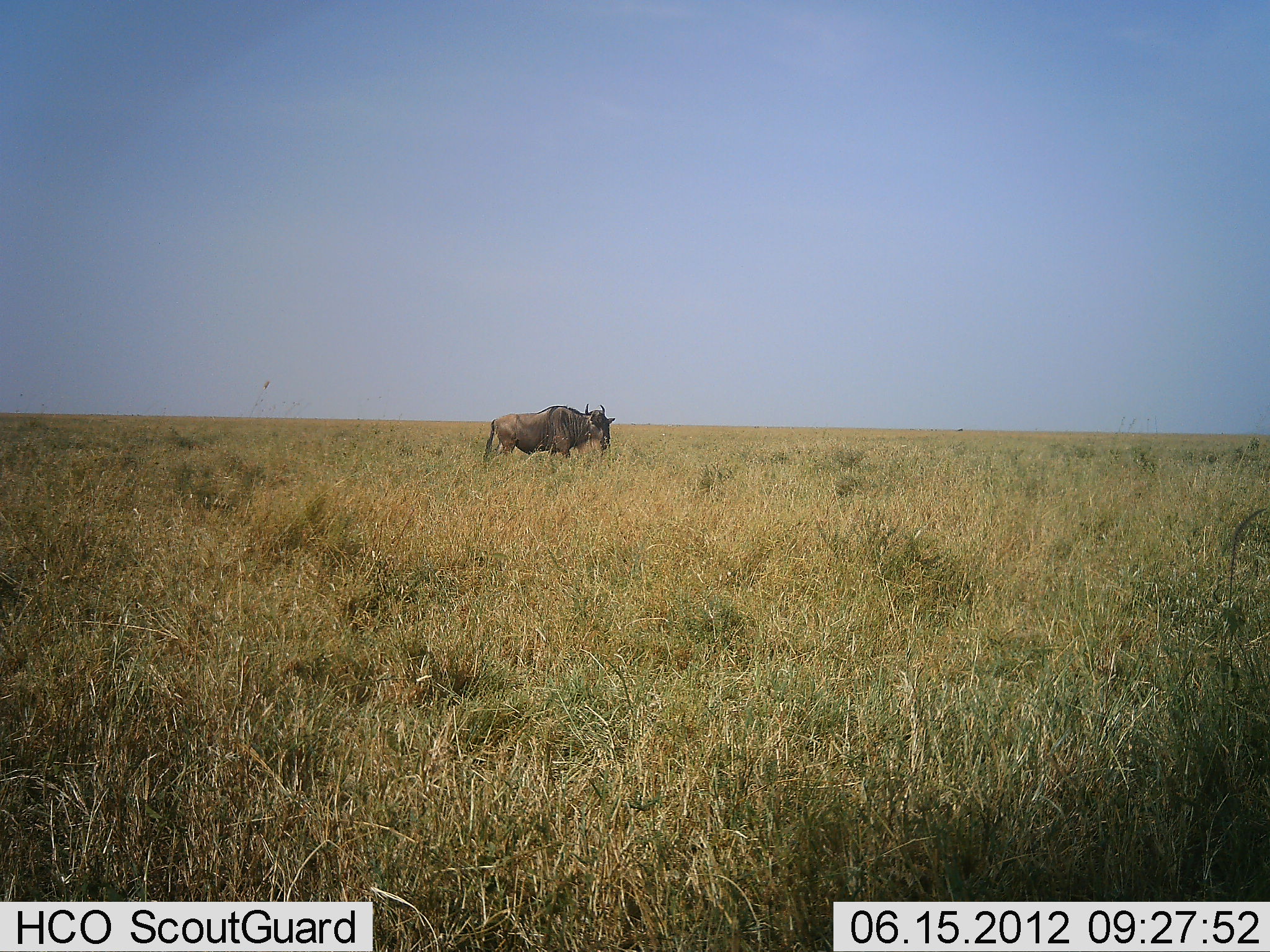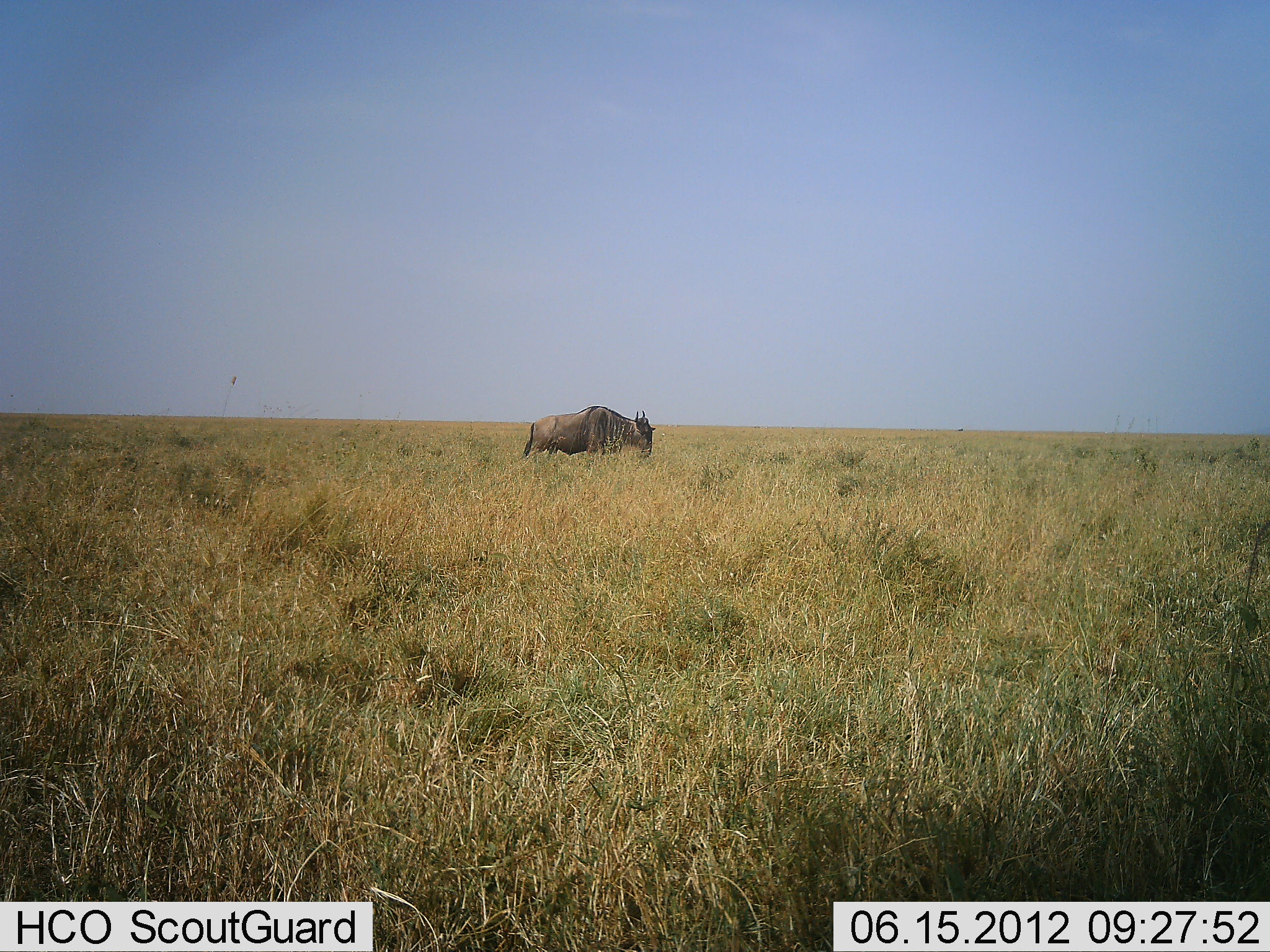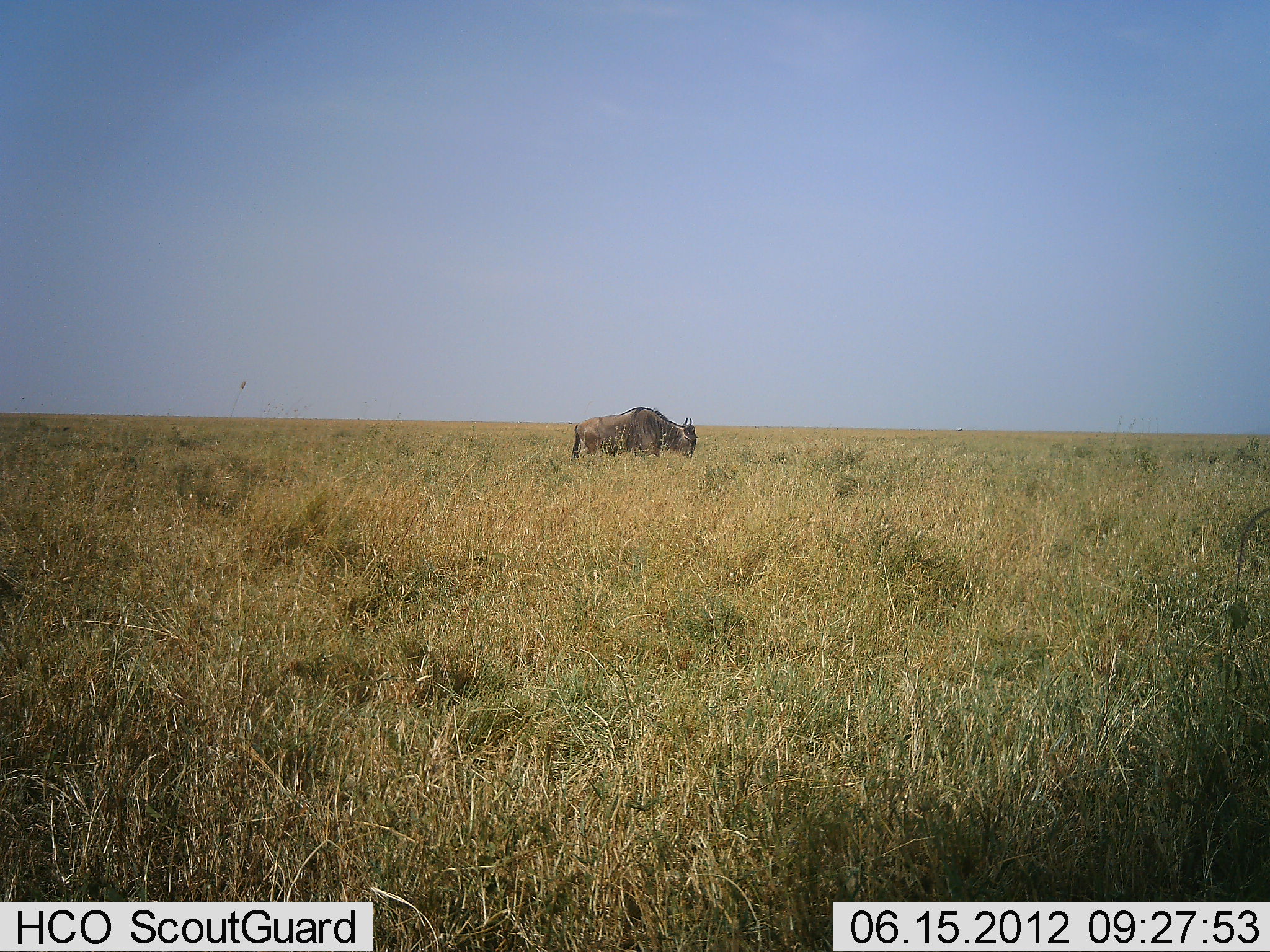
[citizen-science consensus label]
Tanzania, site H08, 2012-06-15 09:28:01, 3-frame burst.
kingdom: Animalia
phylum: Chordata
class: Mammalia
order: Artiodactyla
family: Bovidae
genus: Connochaetes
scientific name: Connochaetes taurinus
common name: blue wildebeest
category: wildebeest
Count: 1.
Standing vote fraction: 20%.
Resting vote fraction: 0%.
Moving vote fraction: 80%.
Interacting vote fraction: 0%.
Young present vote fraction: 0%.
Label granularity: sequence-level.